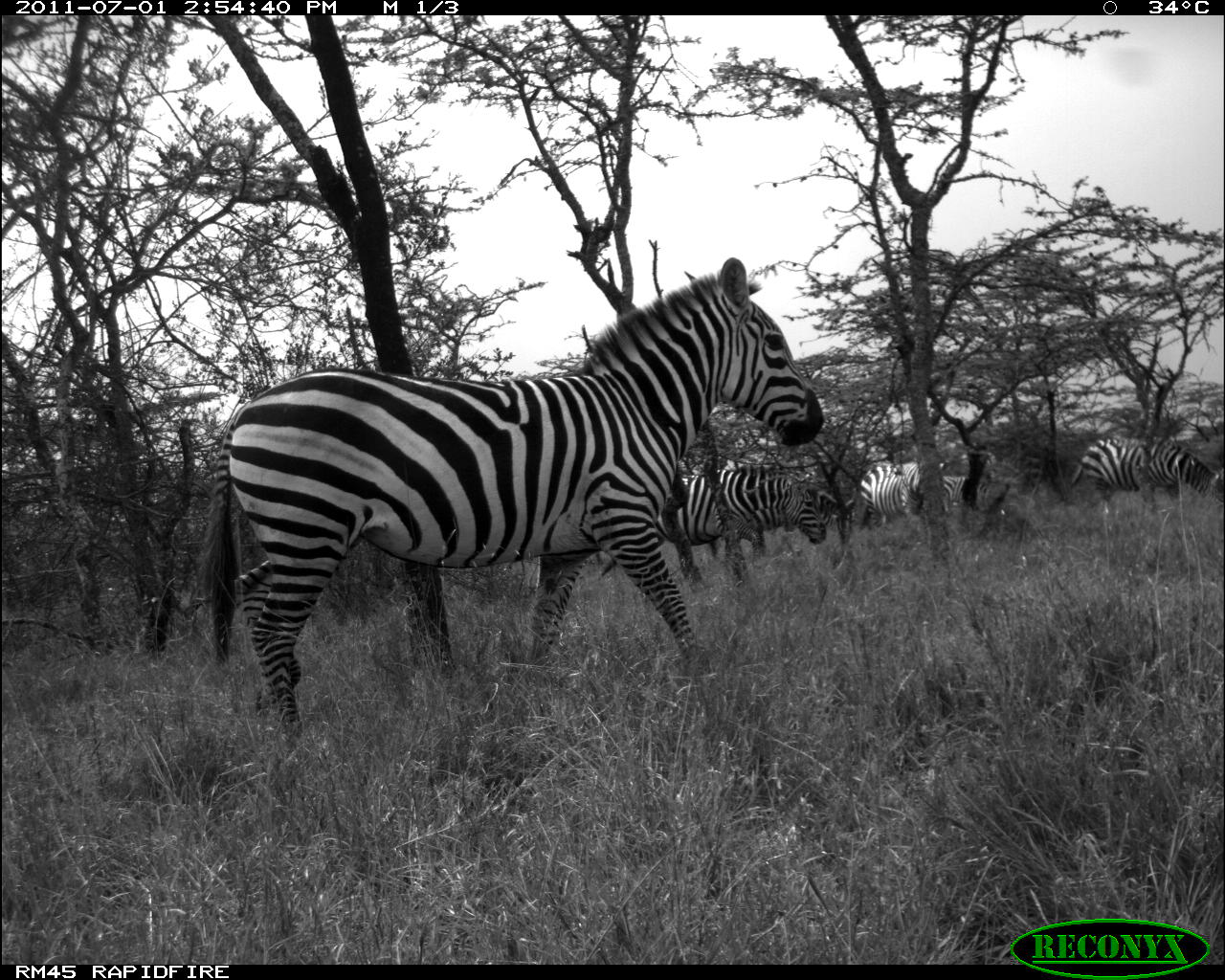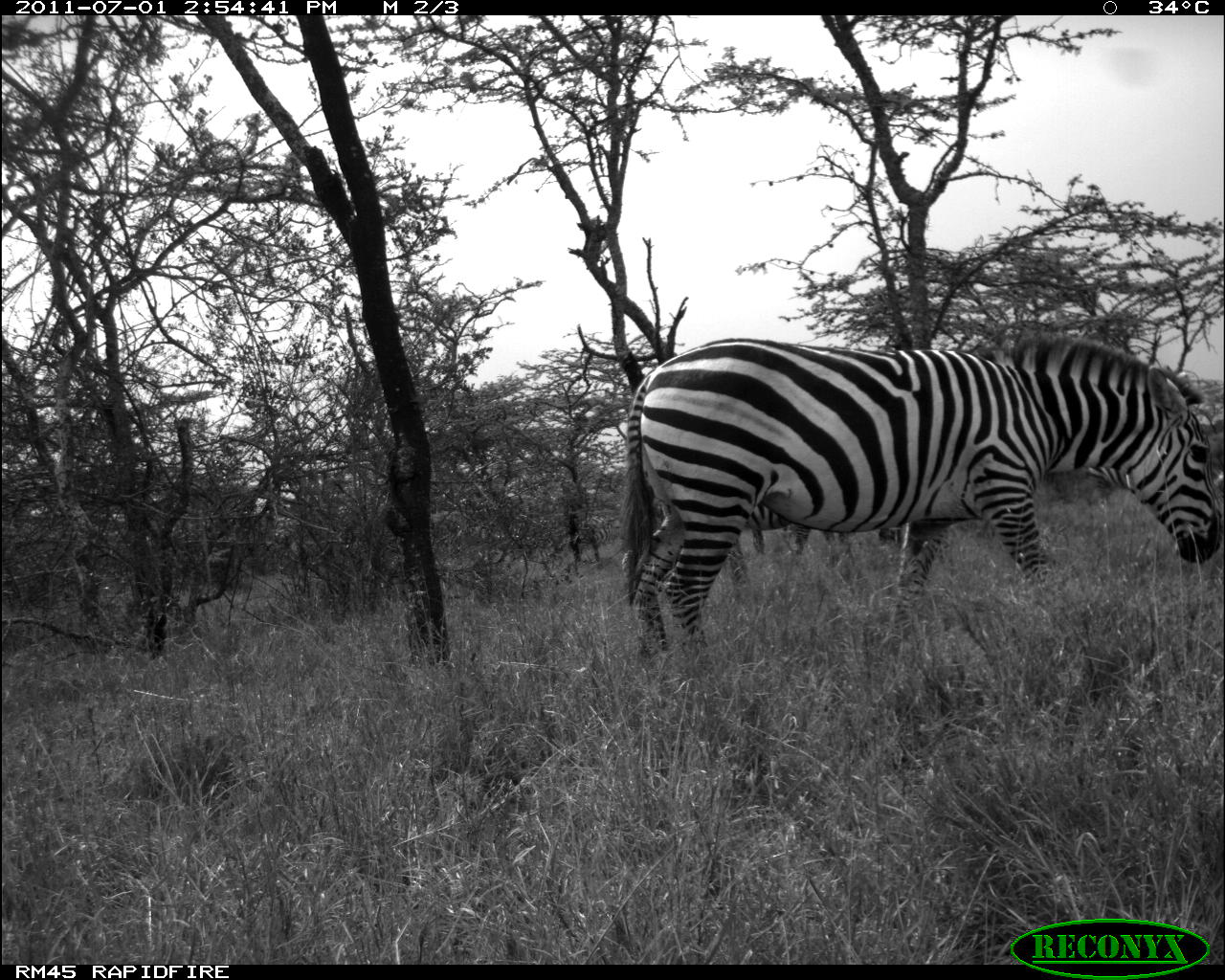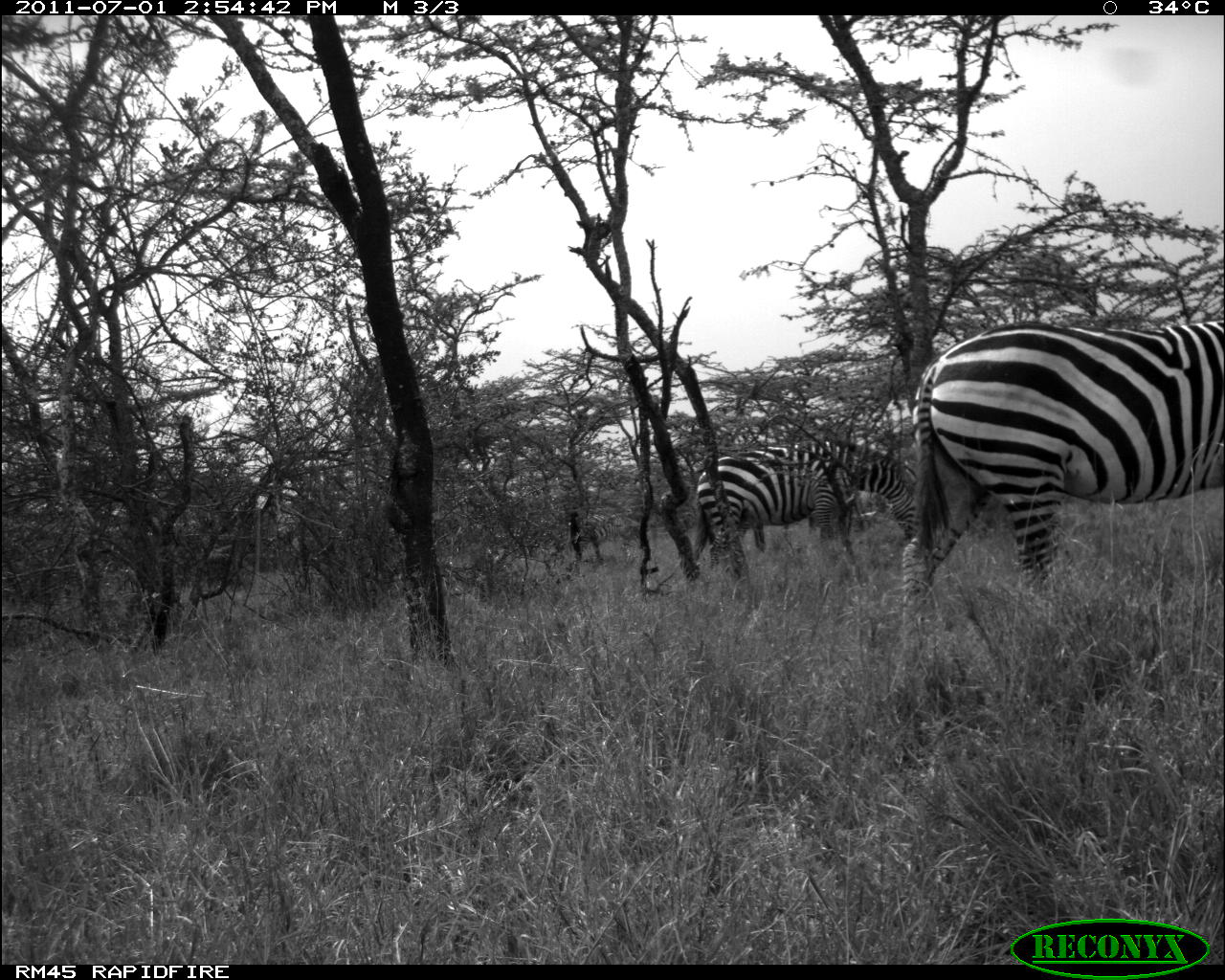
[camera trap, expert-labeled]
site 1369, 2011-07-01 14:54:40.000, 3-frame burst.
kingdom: Animalia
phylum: Chordata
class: Mammalia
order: Perissodactyla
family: Equidae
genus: Equus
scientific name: Equus quagga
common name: plains zebra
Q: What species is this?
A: Equus quagga (plains zebra).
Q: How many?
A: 6.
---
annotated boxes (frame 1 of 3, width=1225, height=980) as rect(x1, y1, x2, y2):
equus quagga: rect(198, 251, 826, 757); rect(593, 459, 827, 584); rect(1068, 434, 1225, 519); rect(856, 457, 946, 554); rect(940, 475, 986, 515)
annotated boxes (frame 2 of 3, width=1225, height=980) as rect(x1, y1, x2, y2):
equus quagga: rect(614, 329, 1217, 660); rect(733, 504, 859, 567); rect(567, 510, 632, 561)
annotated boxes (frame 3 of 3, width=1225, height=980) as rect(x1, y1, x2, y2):
equus quagga: rect(898, 315, 1225, 665); rect(689, 436, 934, 575); rect(570, 510, 650, 566)